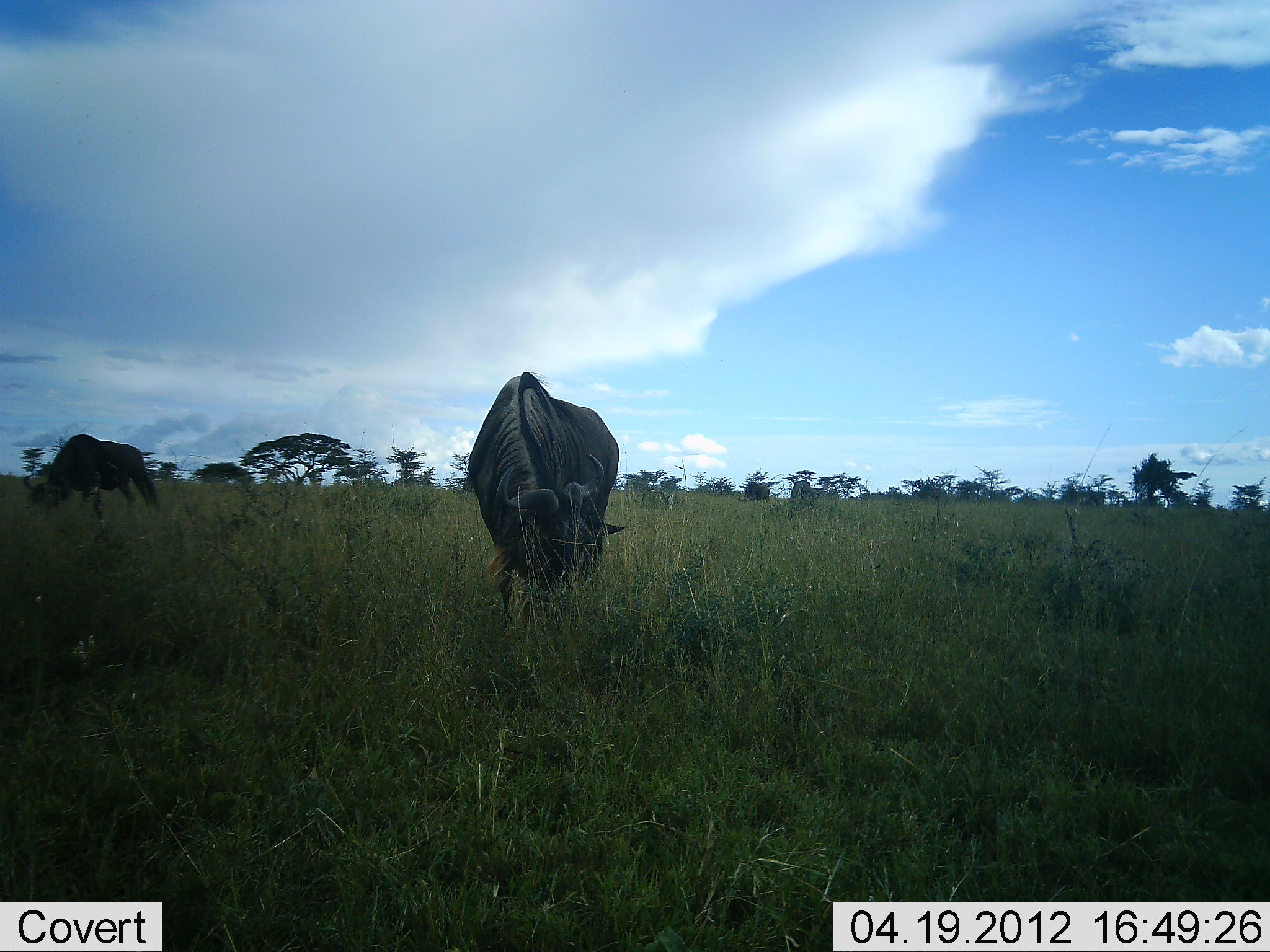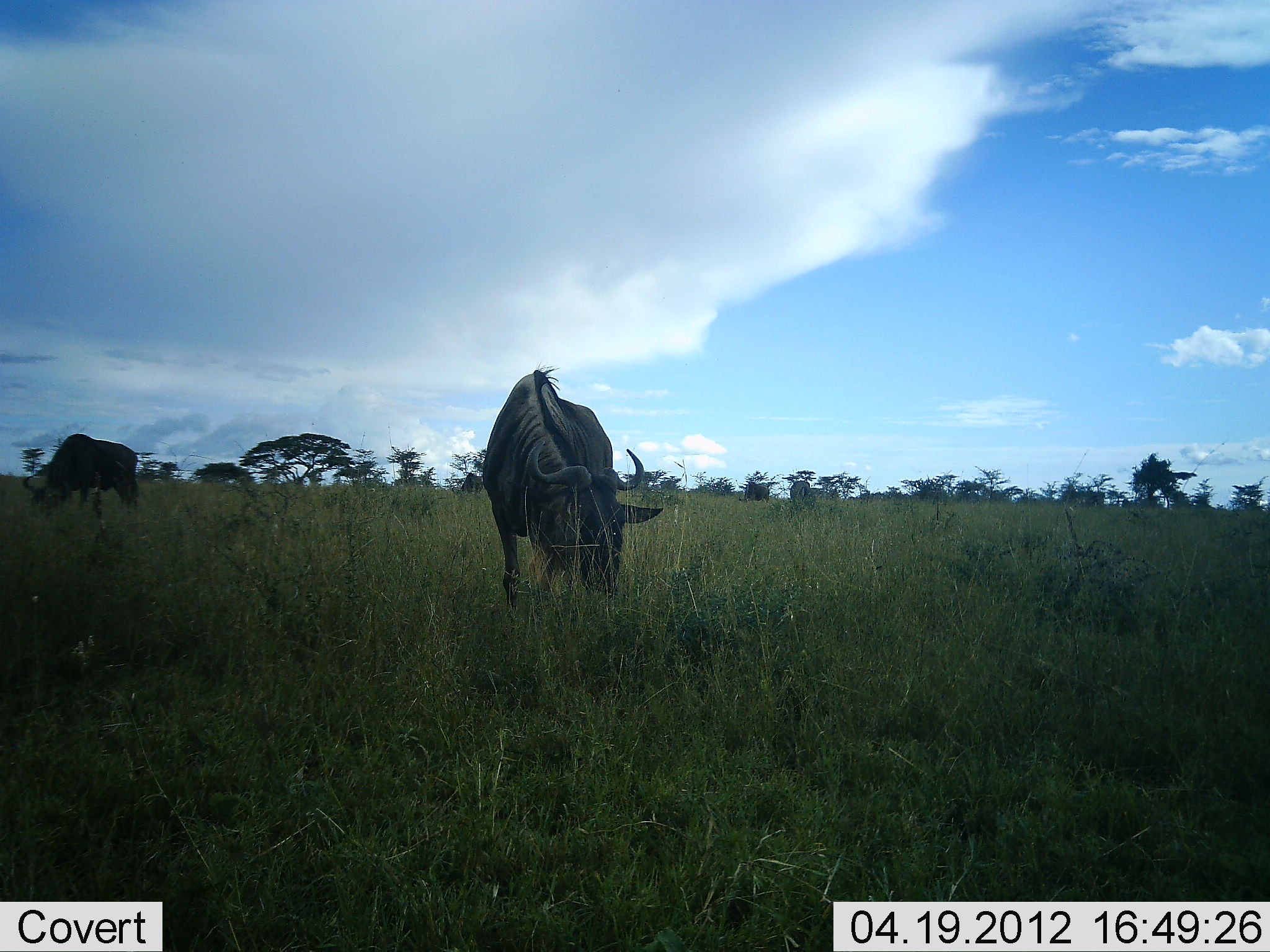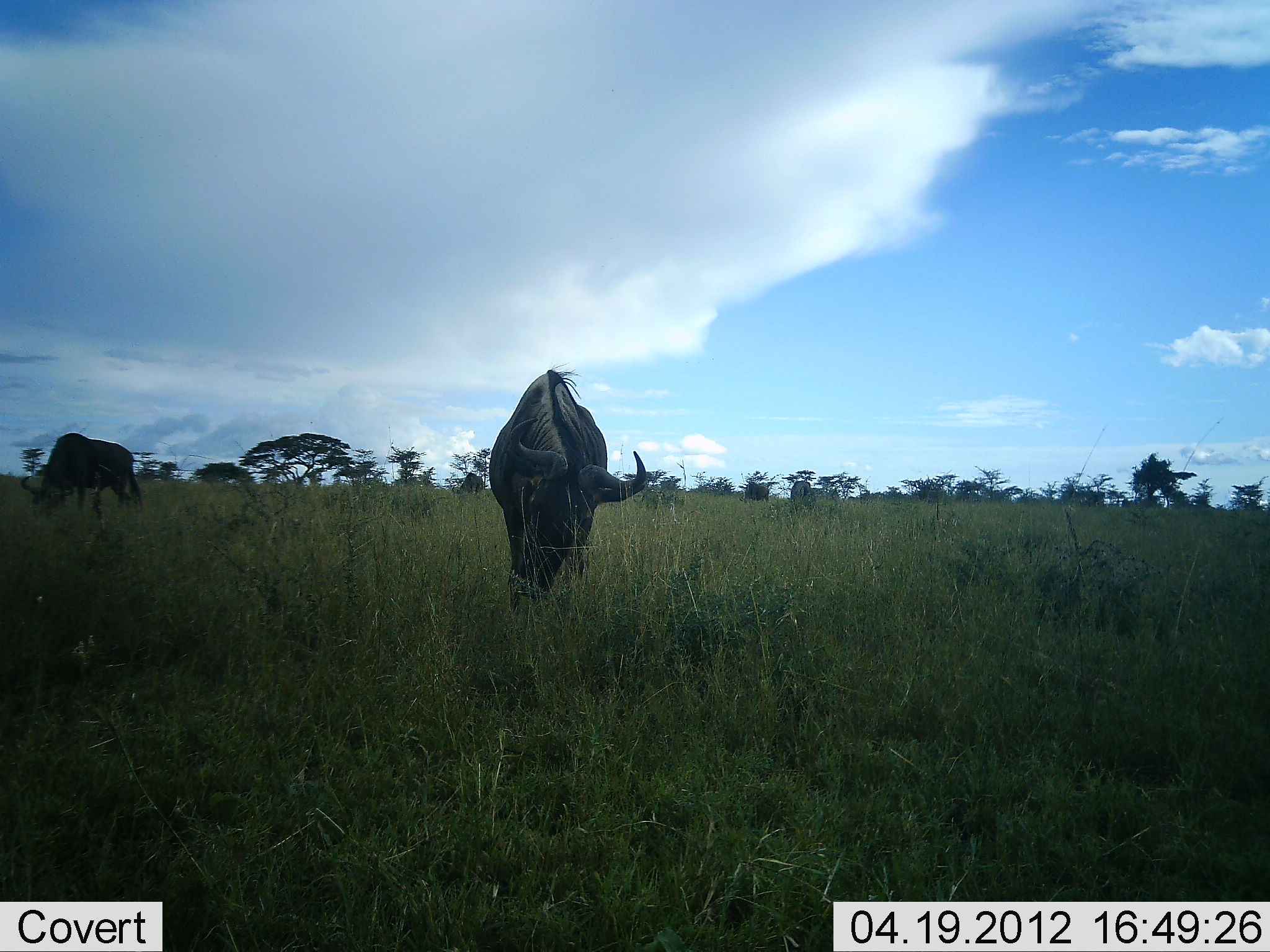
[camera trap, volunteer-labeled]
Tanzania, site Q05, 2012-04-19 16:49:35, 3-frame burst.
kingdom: Animalia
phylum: Chordata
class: Mammalia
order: Artiodactyla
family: Bovidae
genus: Connochaetes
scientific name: Connochaetes taurinus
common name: blue wildebeest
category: wildebeest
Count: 2.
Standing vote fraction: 21%.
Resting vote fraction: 0%.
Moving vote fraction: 0%.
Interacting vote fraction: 0%.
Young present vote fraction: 0%.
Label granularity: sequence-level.